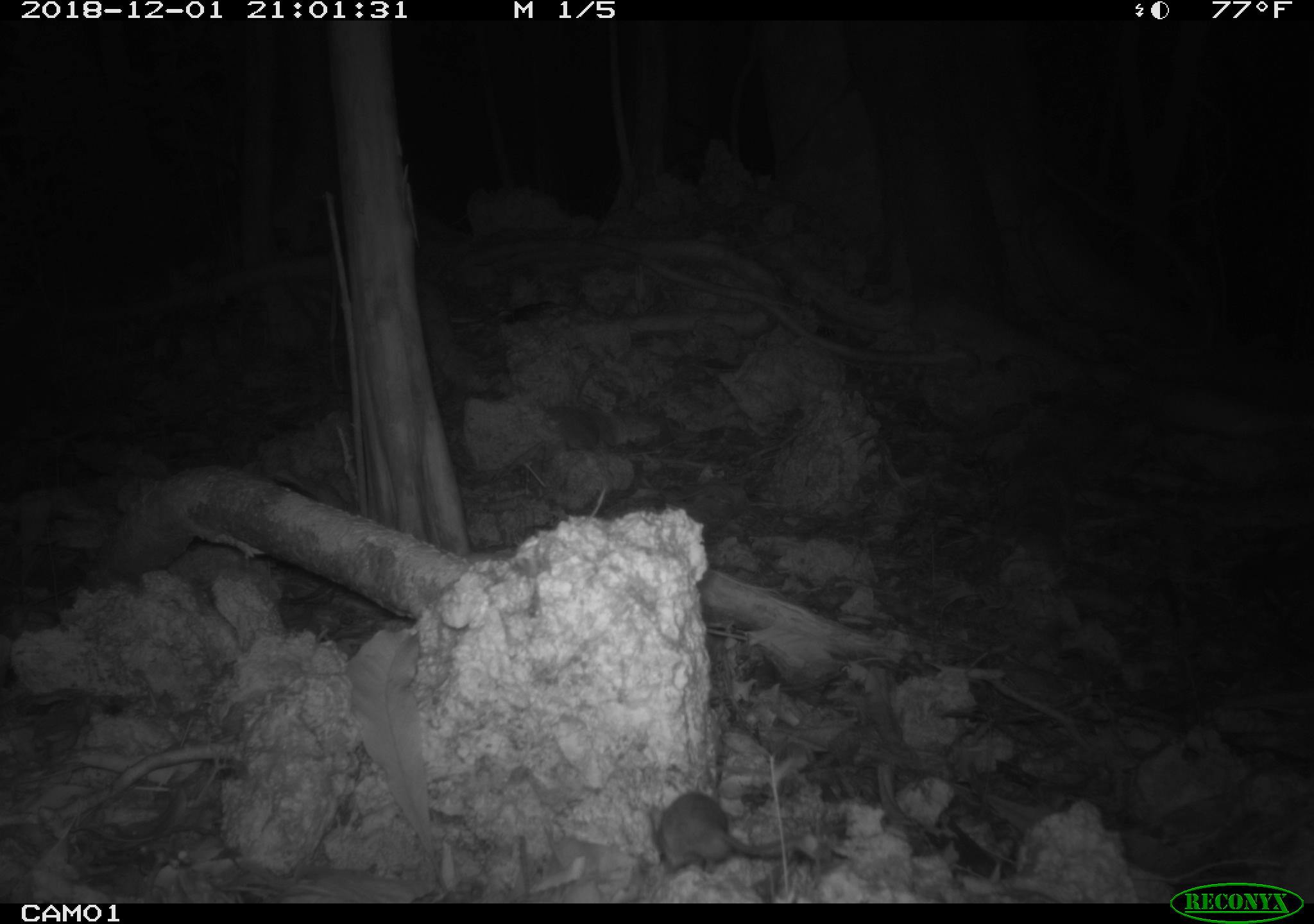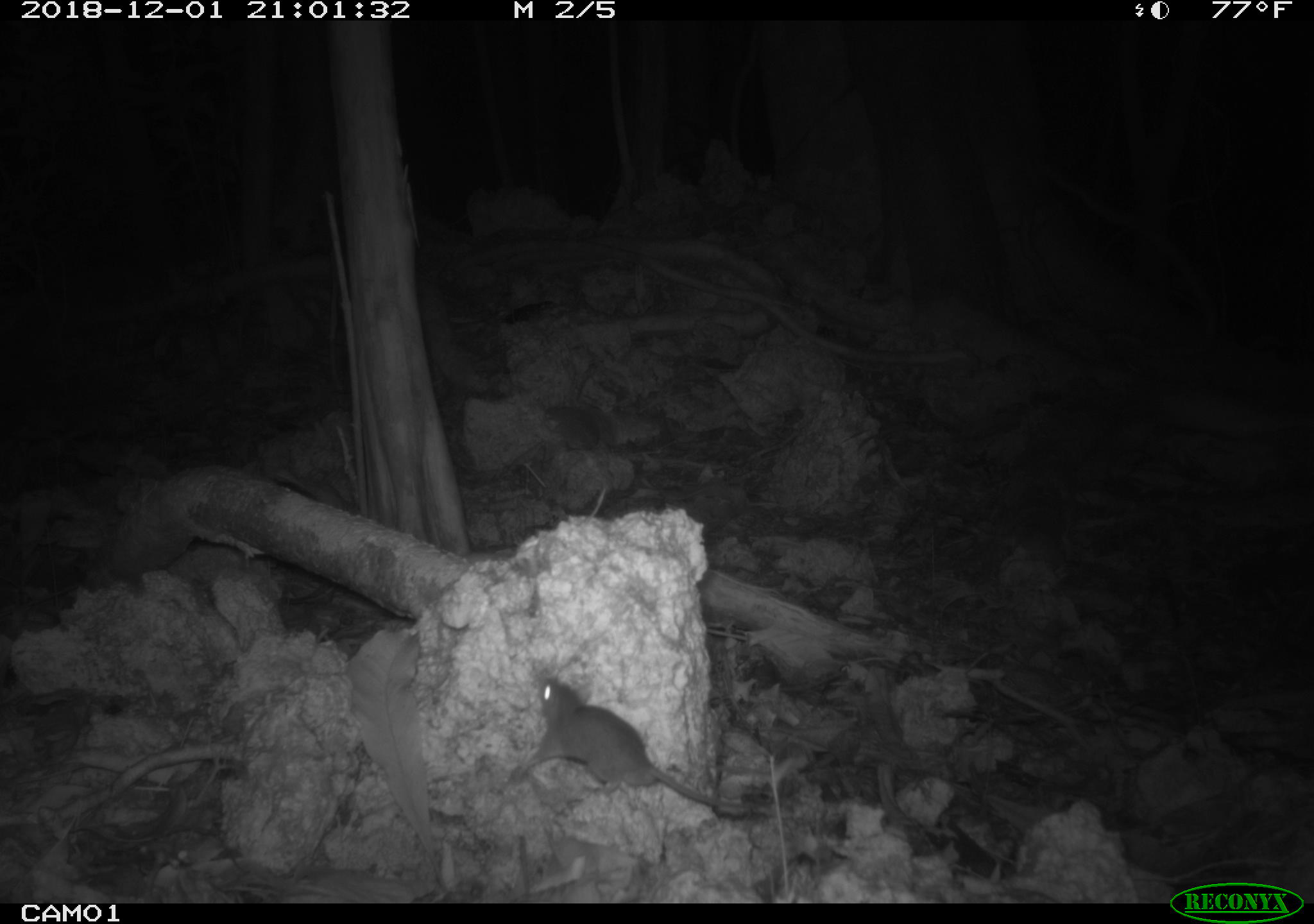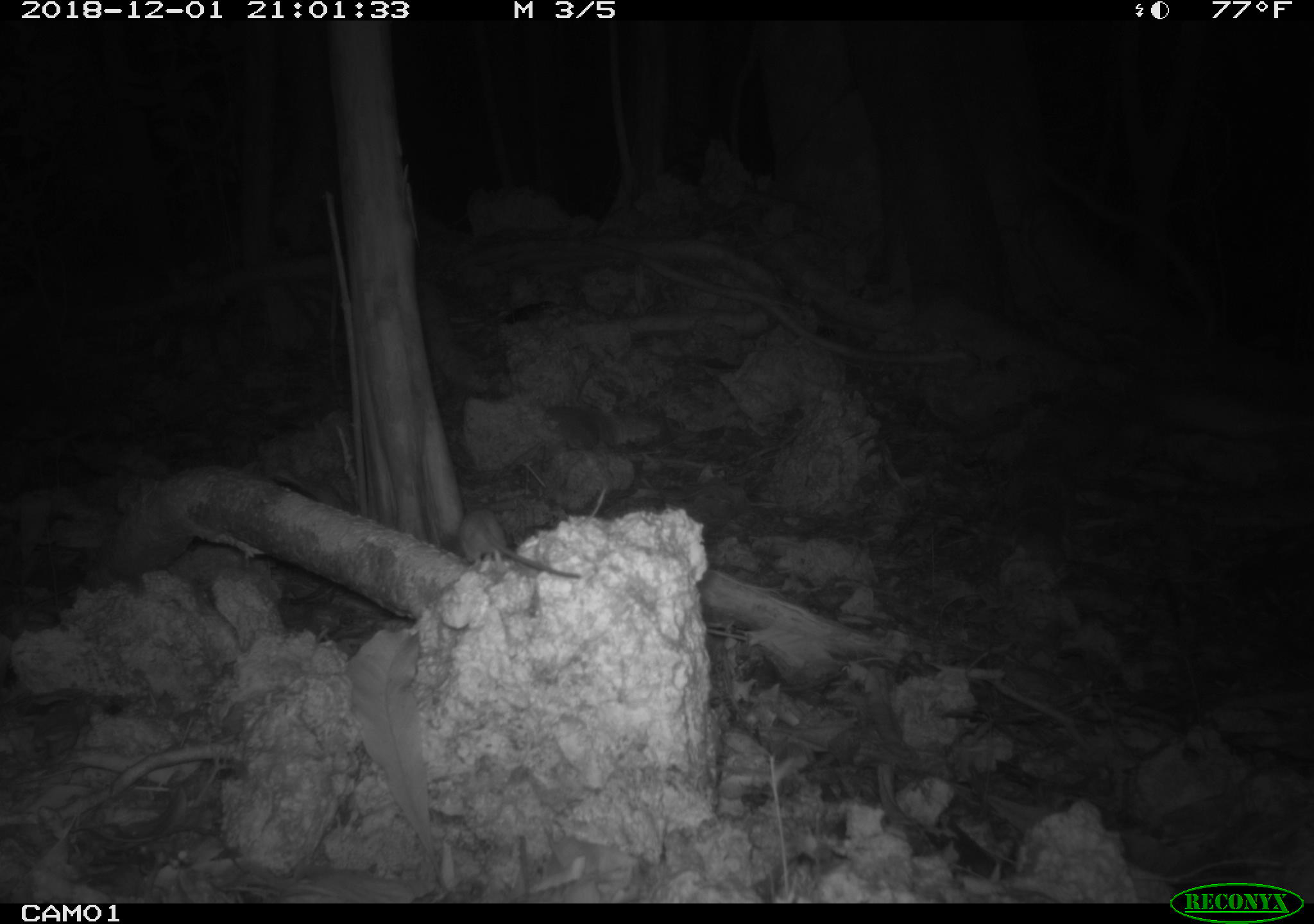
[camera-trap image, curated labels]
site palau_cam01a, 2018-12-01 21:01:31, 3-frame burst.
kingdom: Animalia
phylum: Chordata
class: Mammalia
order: Rodentia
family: Muridae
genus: Rattus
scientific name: Rattus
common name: rat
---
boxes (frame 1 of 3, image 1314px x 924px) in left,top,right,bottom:
rat: 654,780,799,876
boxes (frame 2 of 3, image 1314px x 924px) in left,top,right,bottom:
rat: 515,671,747,816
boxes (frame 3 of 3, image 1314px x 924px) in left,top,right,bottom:
rat: 434,493,600,595